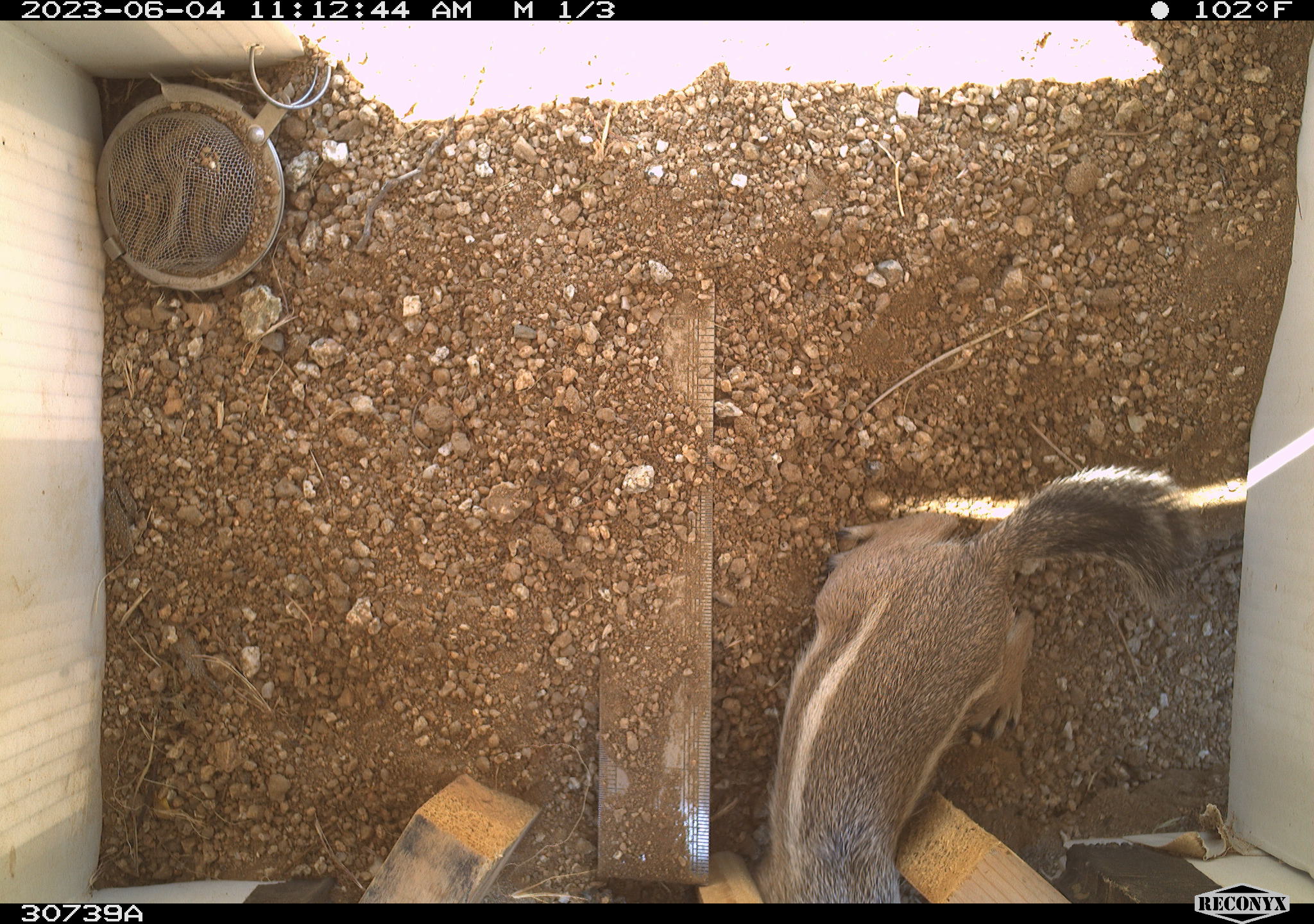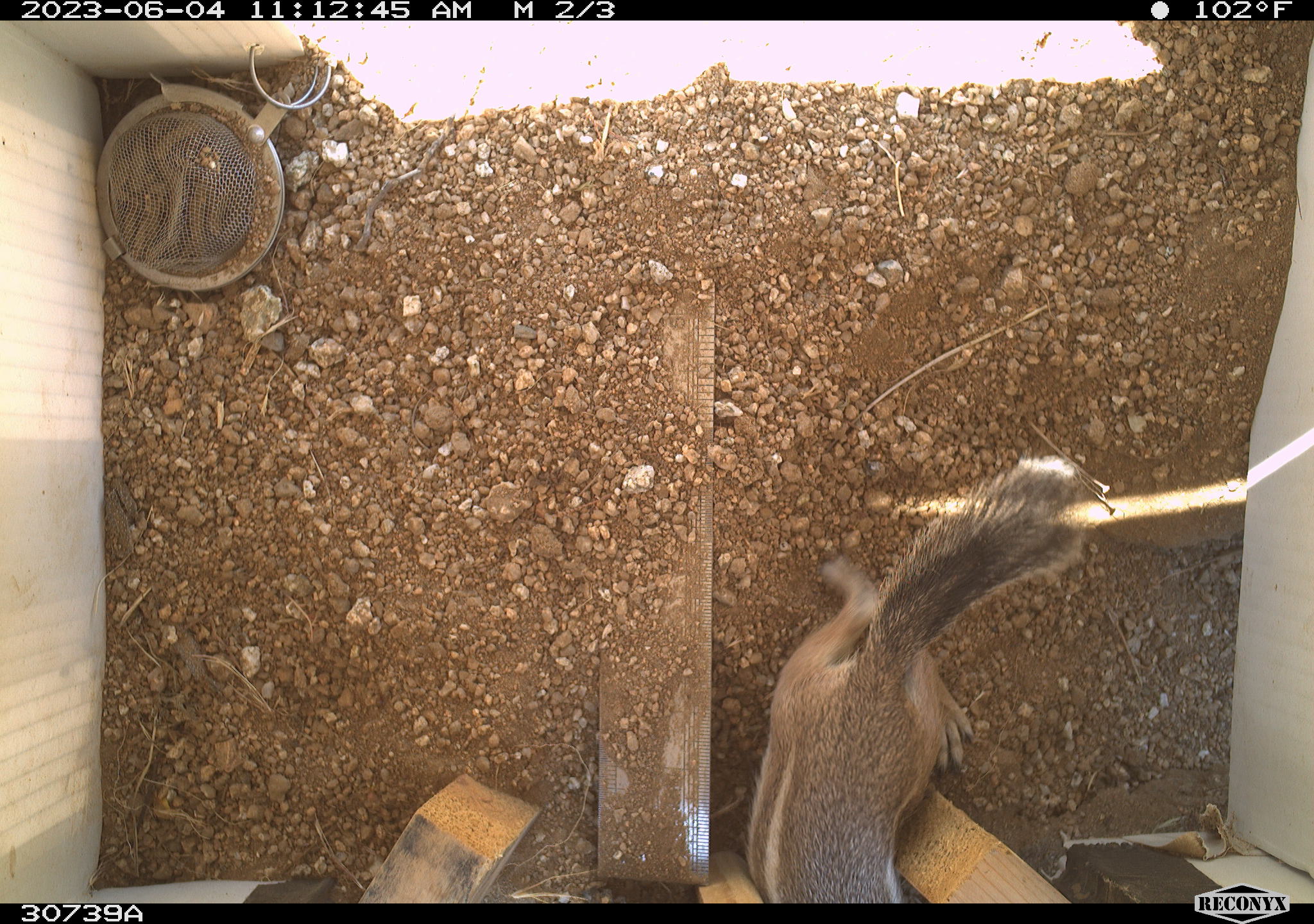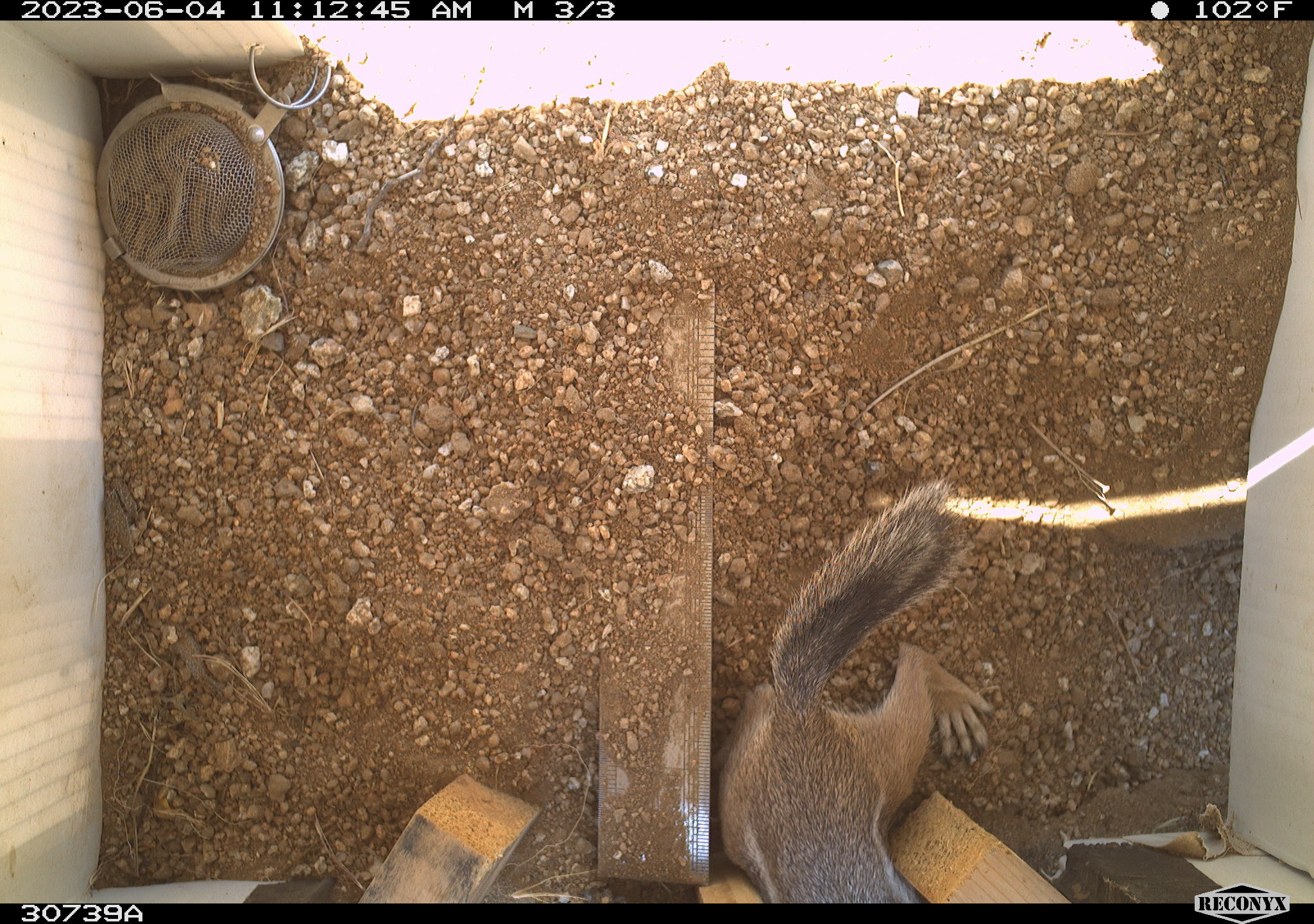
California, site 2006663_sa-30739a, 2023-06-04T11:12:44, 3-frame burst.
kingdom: Animalia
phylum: Chordata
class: Mammalia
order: Rodentia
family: Sciuridae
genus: Ammospermophilus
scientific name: Ammospermophilus leucurus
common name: white-tailed antelope squirrel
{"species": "white-tailed antelope squirrel (Ammospermophilus leucurus)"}